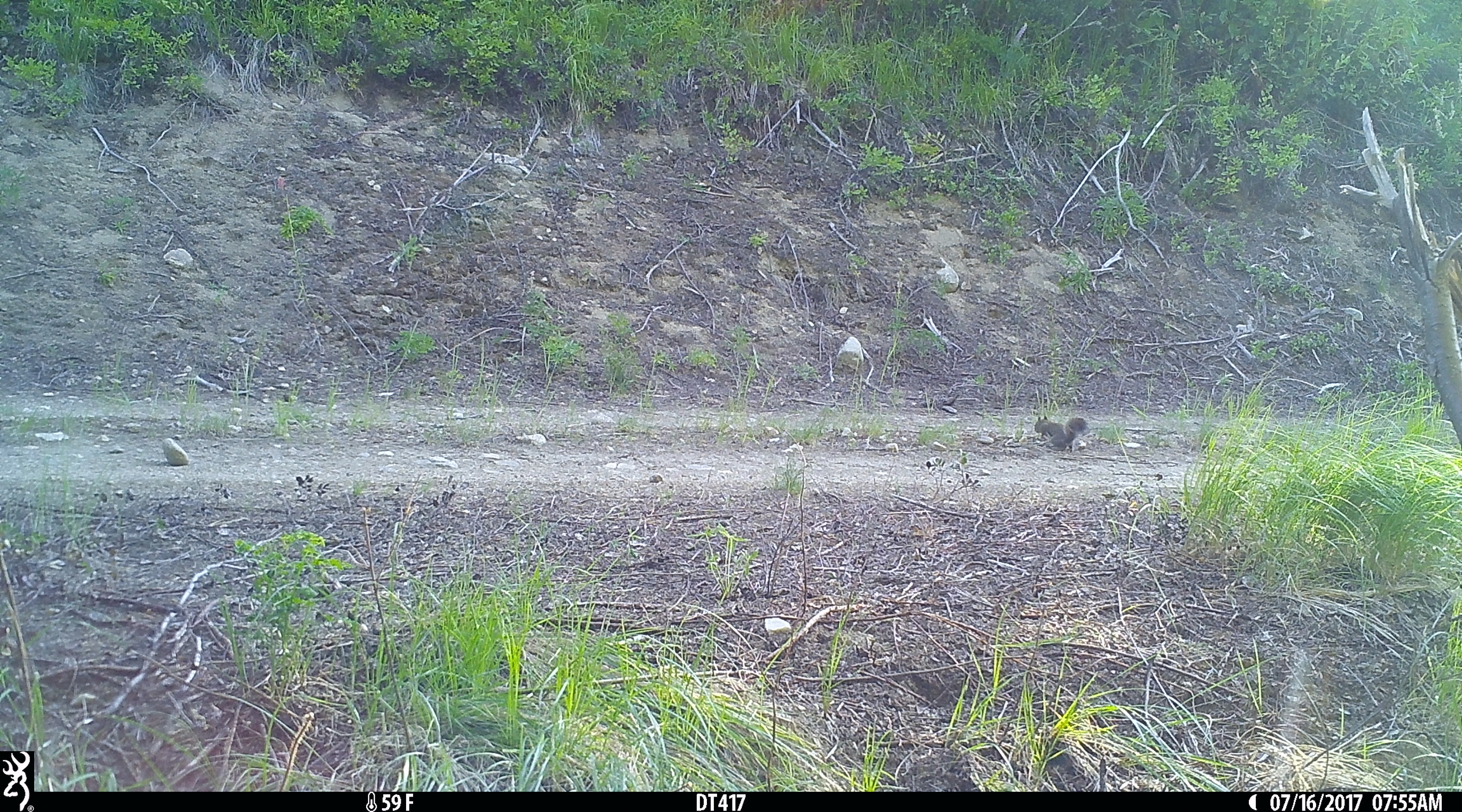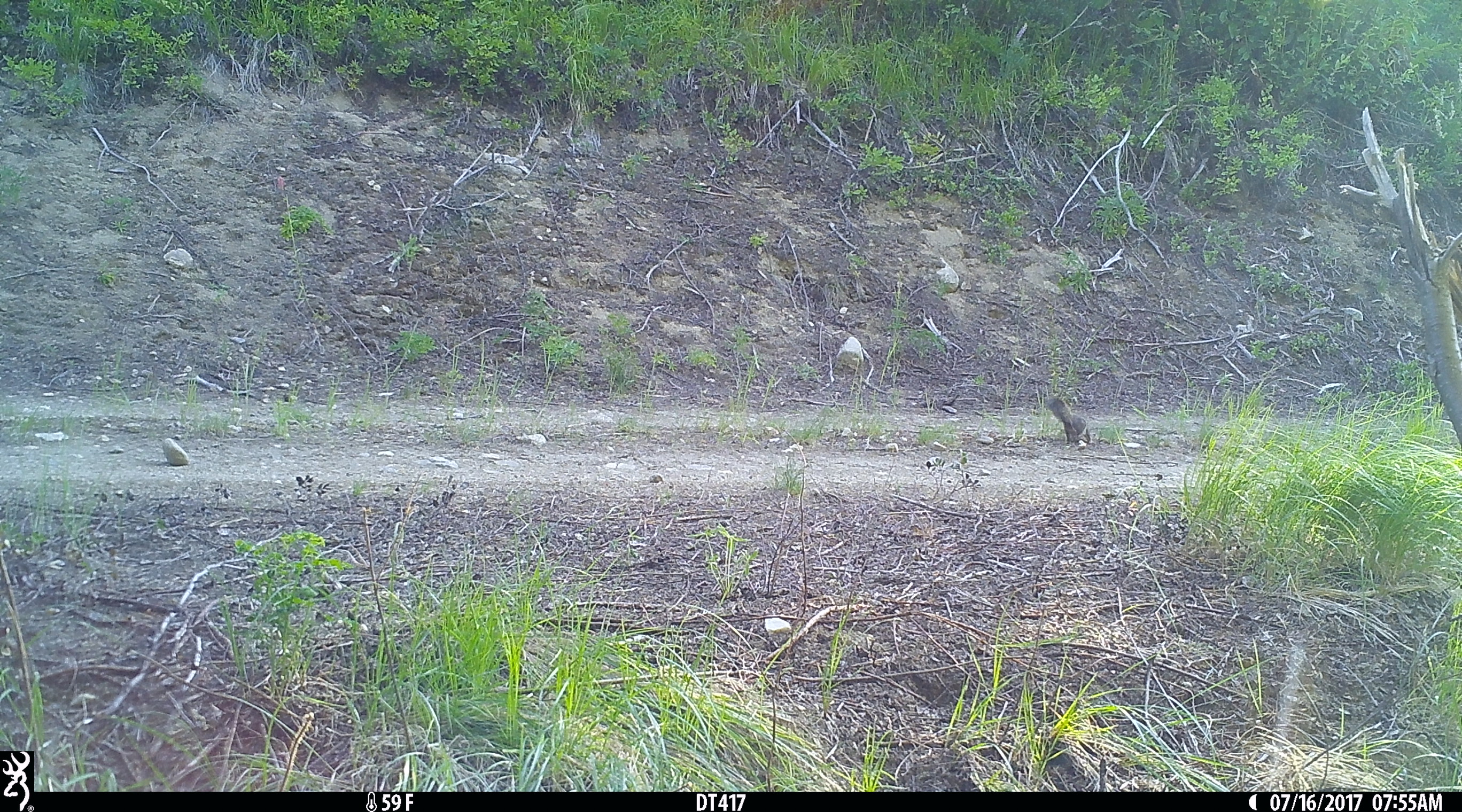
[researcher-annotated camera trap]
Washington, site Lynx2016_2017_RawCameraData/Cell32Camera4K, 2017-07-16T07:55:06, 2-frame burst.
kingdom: Animalia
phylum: Chordata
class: Mammalia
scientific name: Mammalia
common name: small mammal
Small mammal (Mammalia). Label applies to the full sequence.